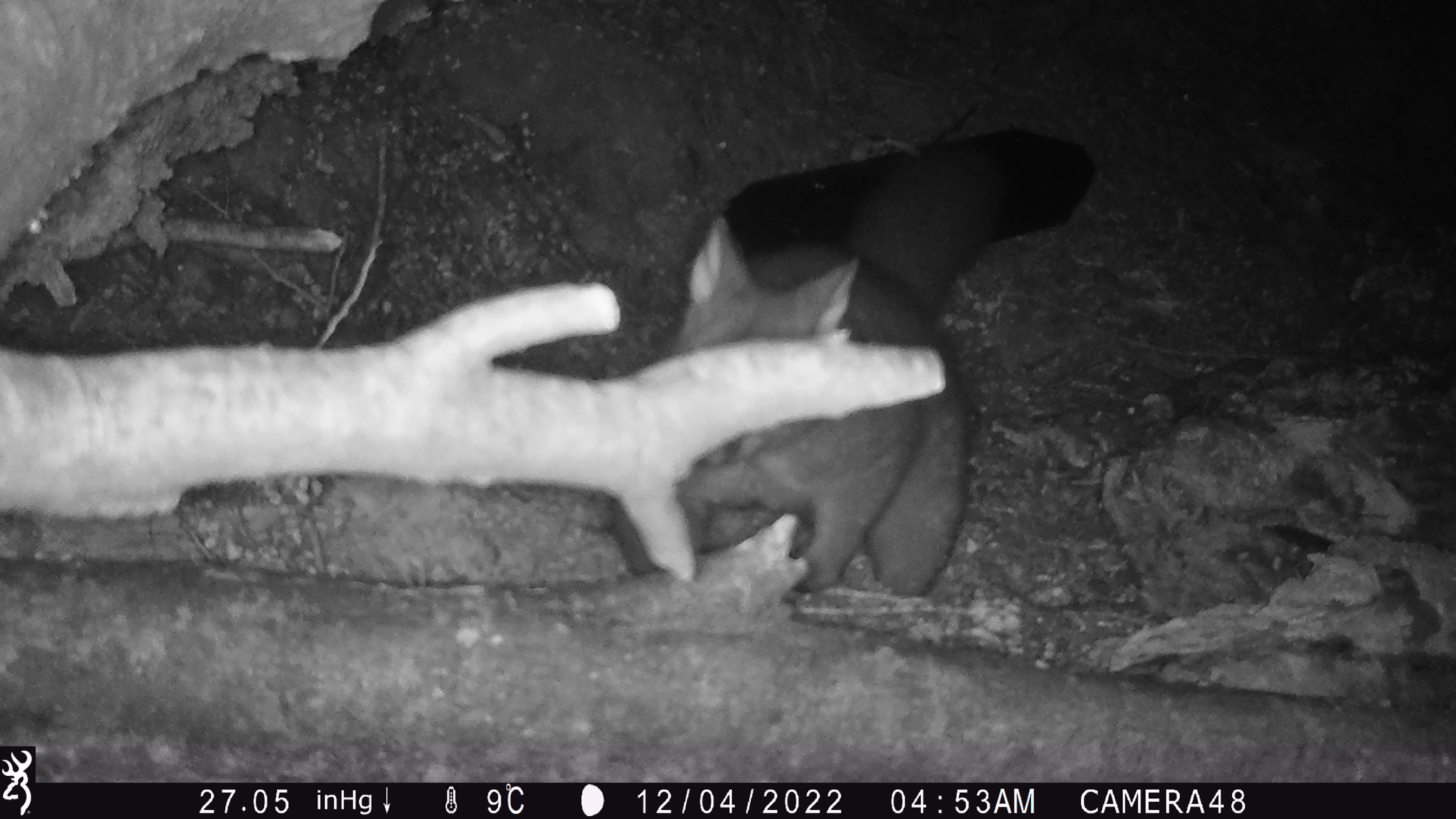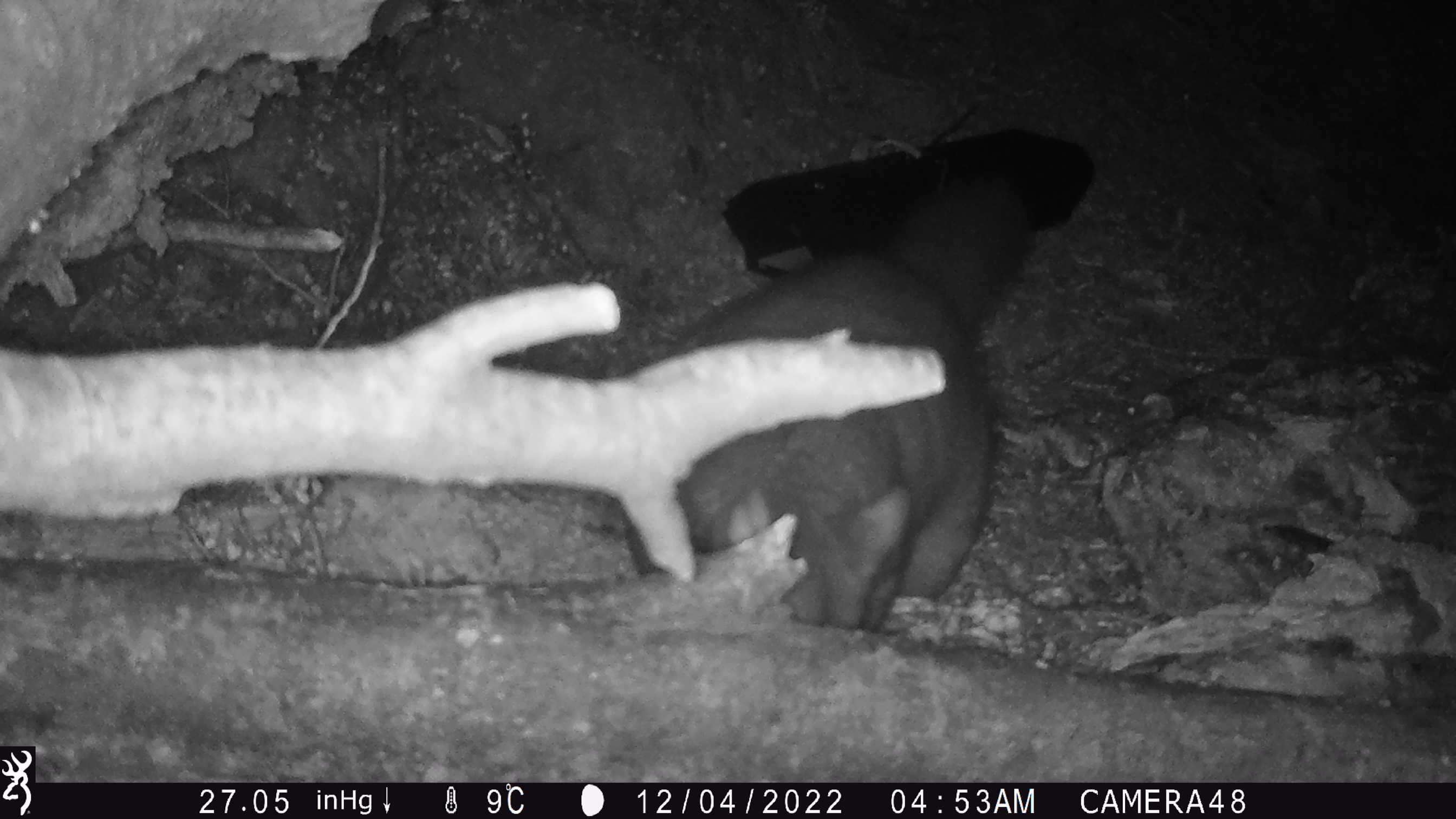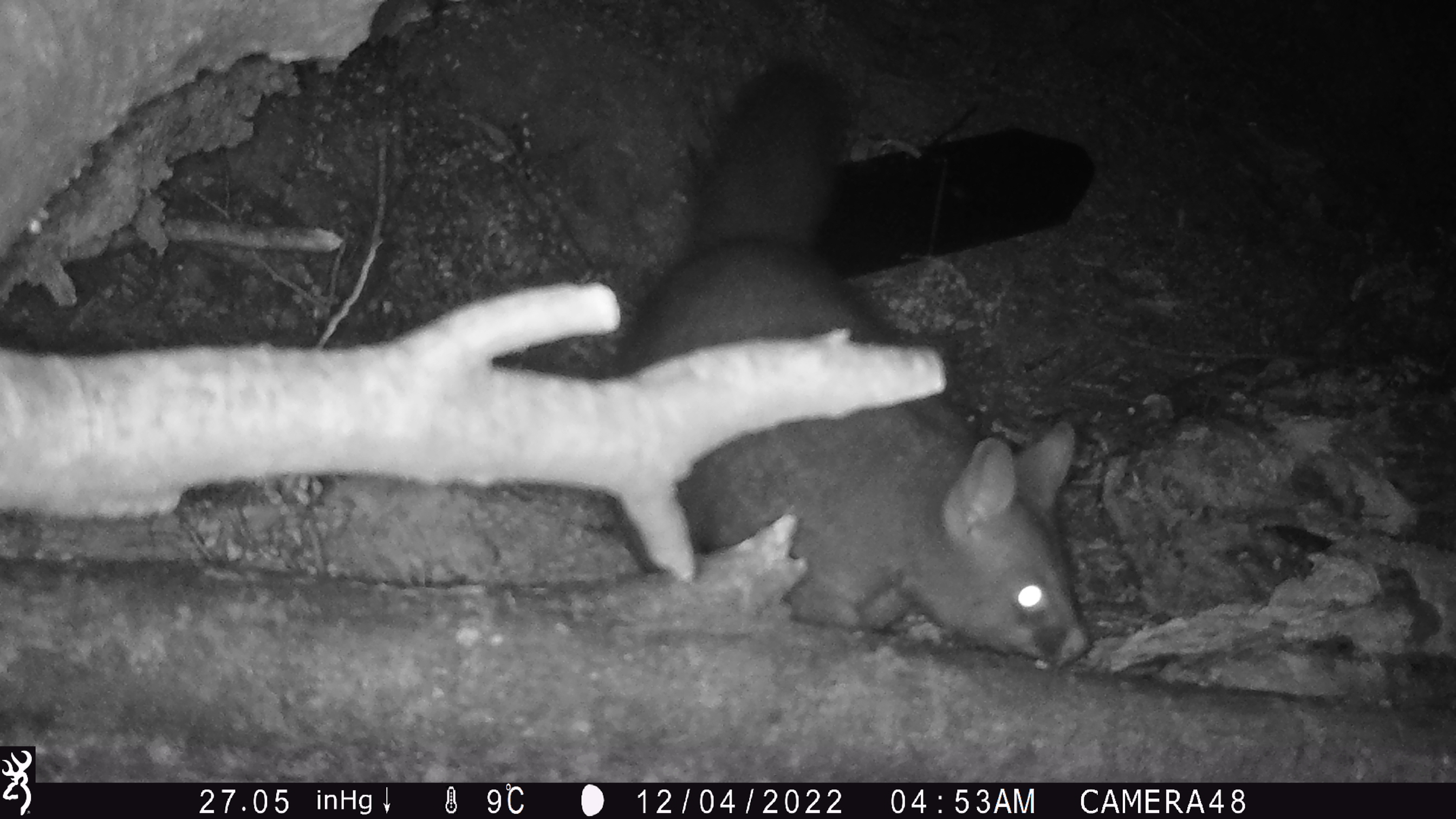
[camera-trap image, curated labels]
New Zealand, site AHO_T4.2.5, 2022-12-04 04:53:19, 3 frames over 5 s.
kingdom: Animalia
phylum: Chordata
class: Mammalia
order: Diprotodontia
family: Phalangeridae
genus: Trichosurus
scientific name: Trichosurus vulpecula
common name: common brushtail possum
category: possum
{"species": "possum (common brushtail possum) (Trichosurus vulpecula)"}